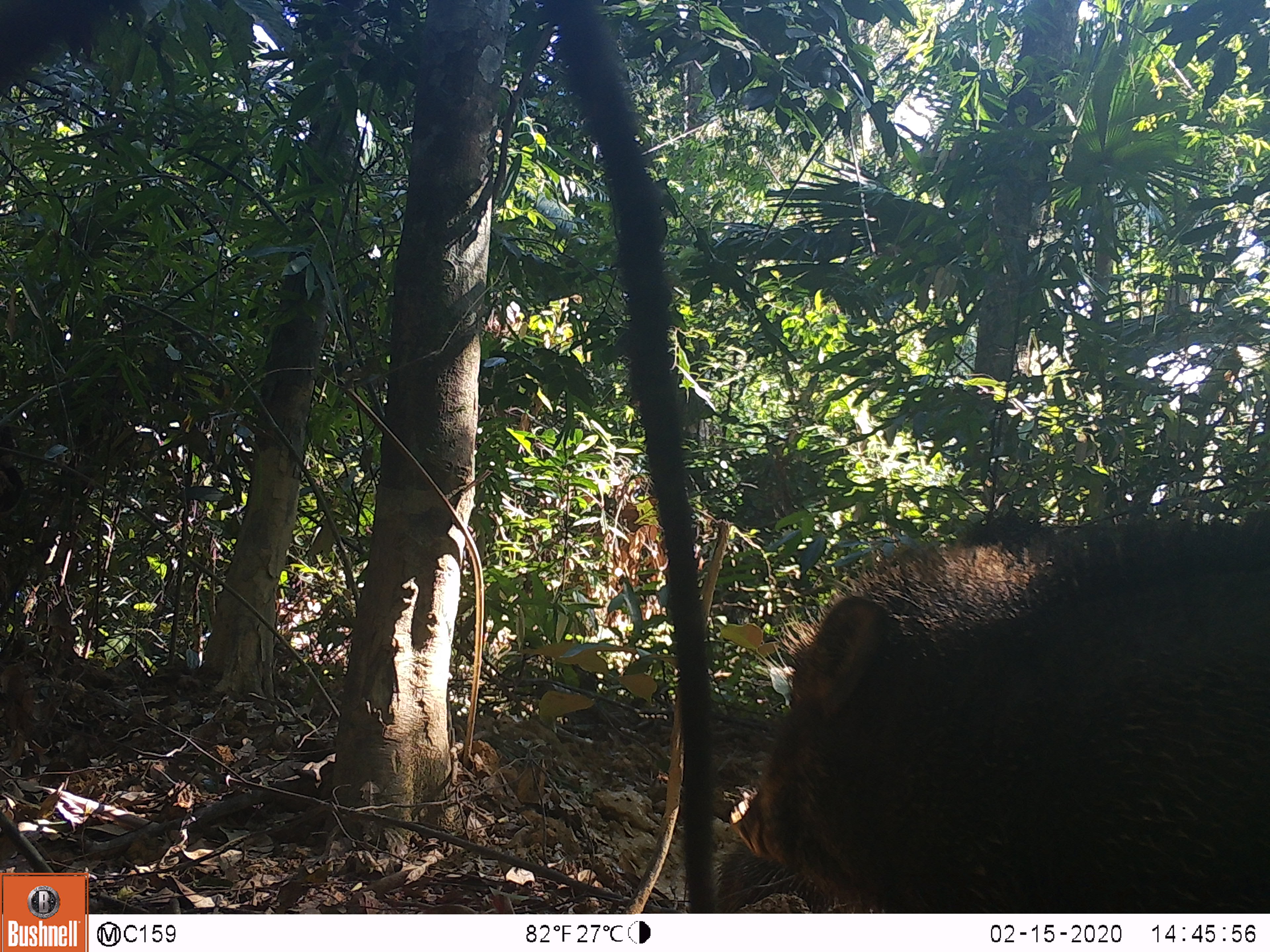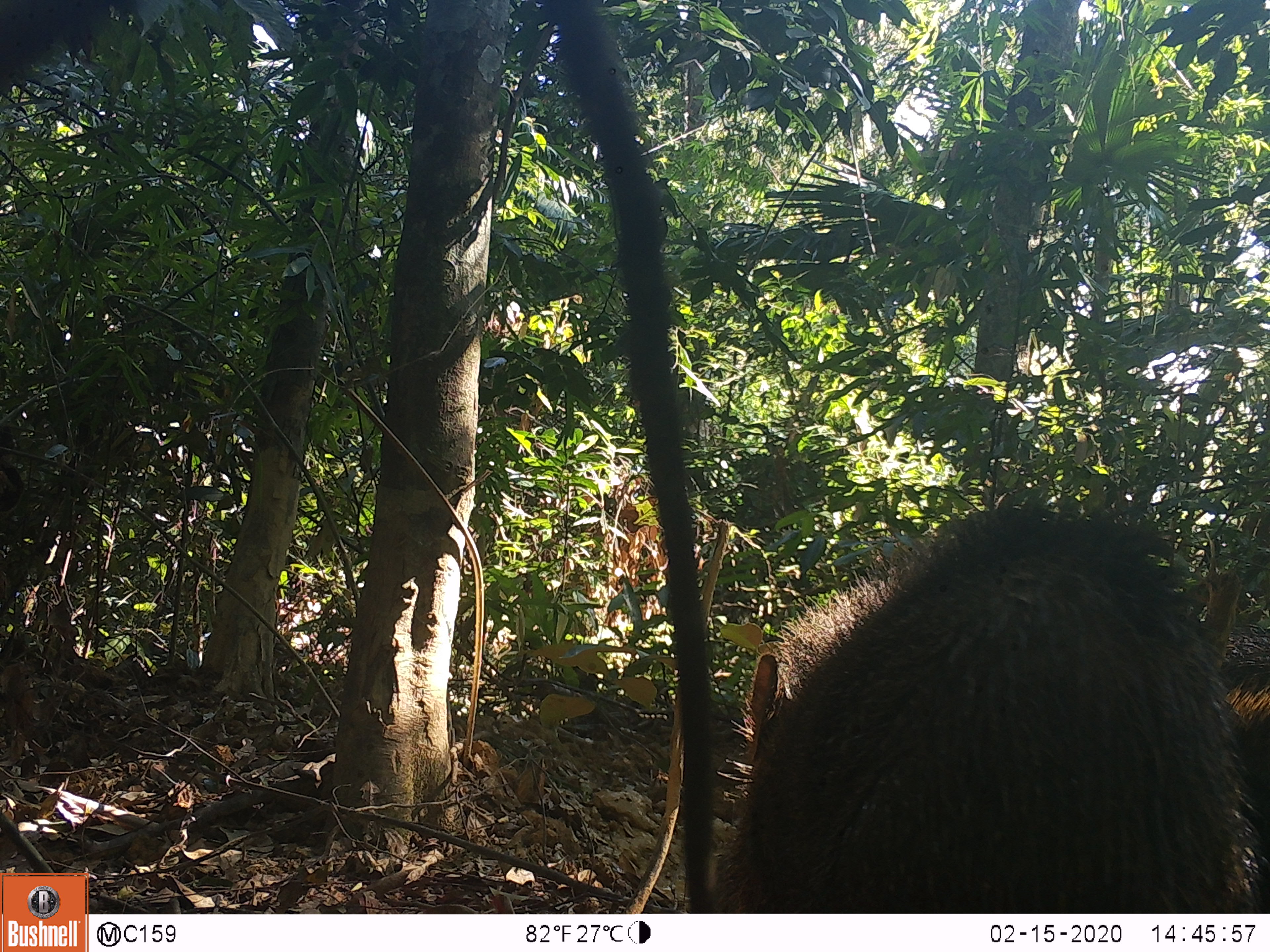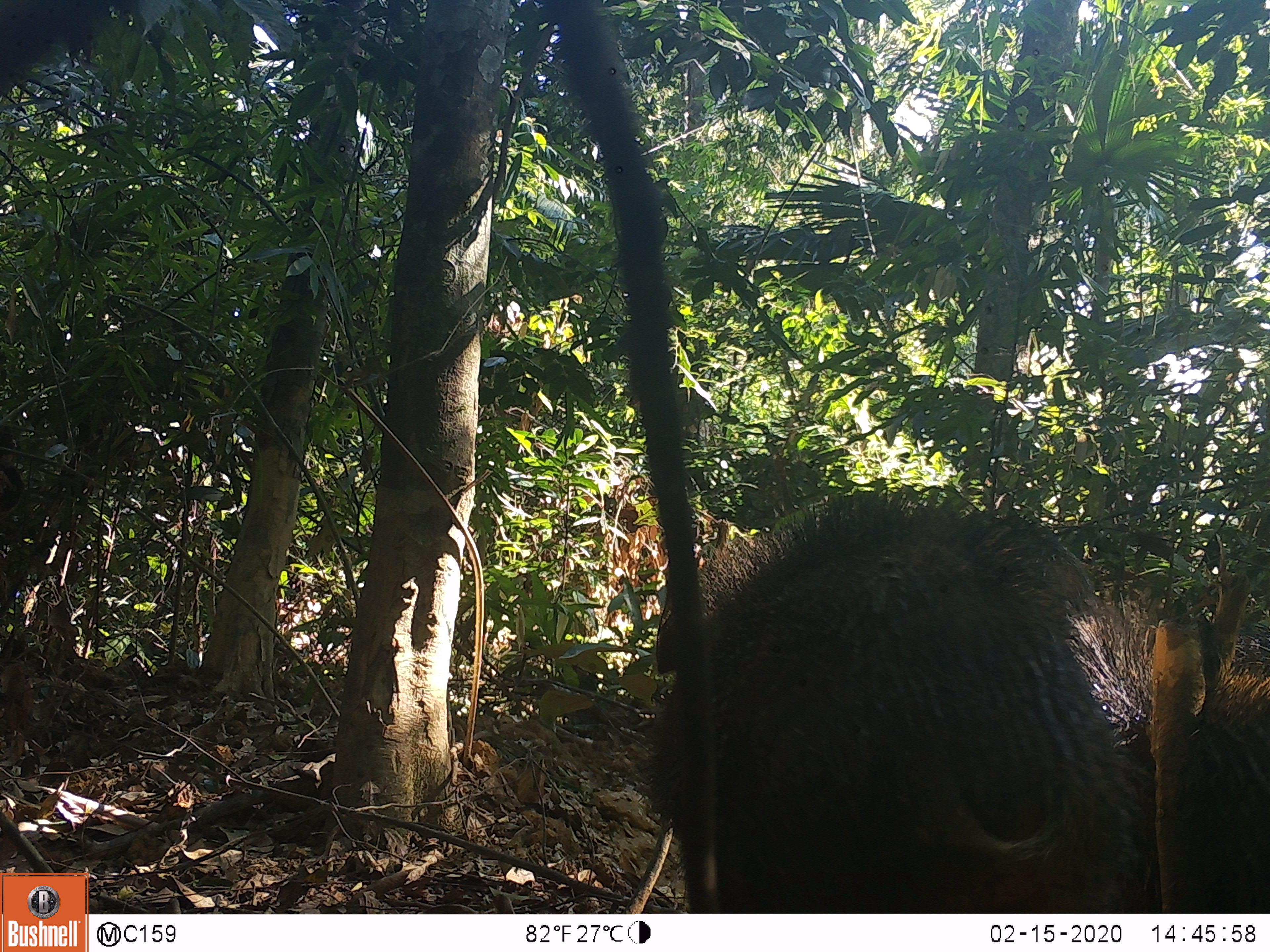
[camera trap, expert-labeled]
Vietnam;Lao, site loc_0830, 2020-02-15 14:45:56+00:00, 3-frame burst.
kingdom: Animalia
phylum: Chordata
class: Mammalia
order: Artiodactyla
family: Suidae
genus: Sus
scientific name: Sus scrofa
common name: eurasian wild pig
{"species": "eurasian wild pig (Sus scrofa)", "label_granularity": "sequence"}